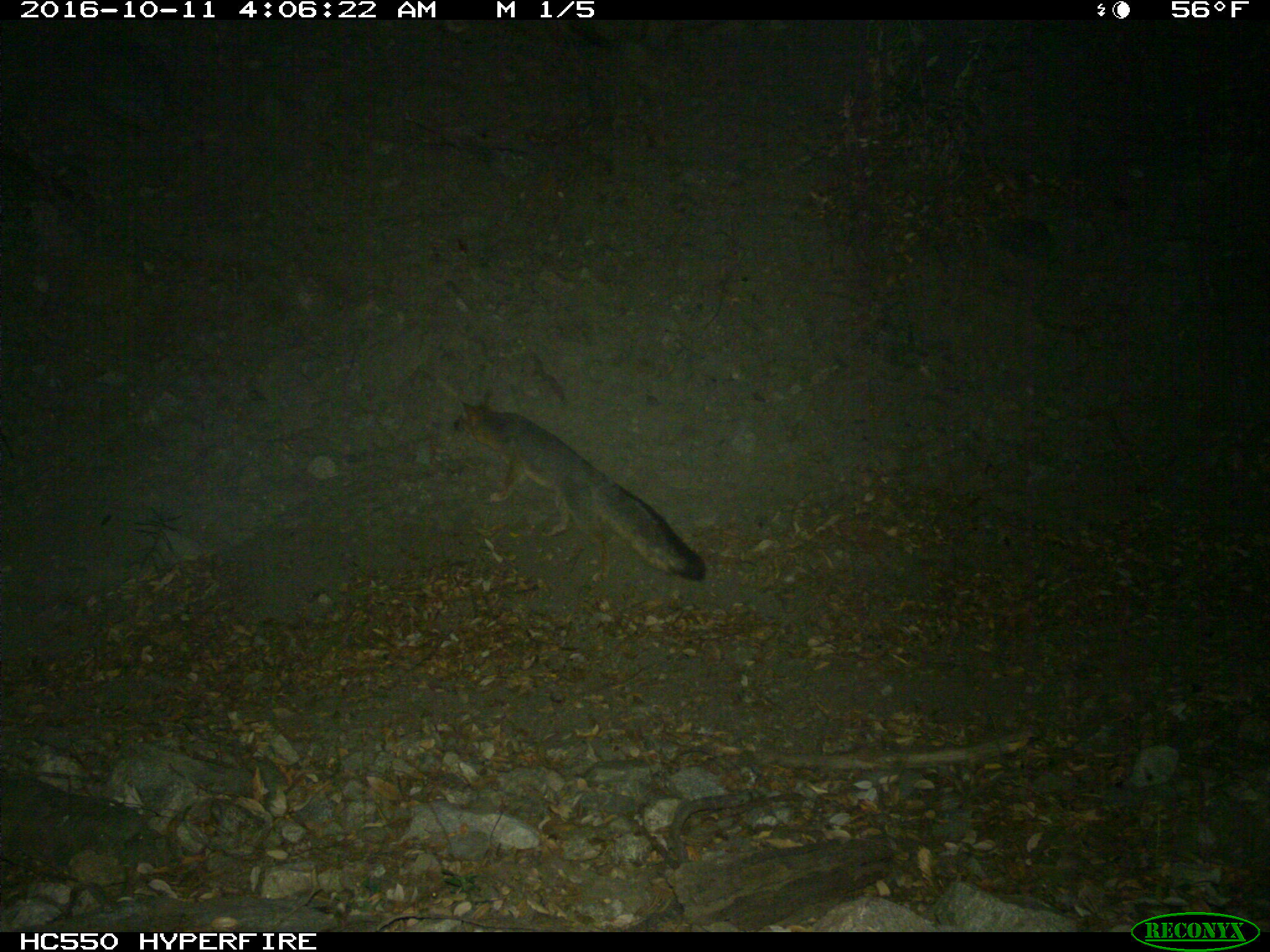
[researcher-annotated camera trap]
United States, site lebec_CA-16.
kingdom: Animalia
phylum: Chordata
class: Mammalia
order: Carnivora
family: Canidae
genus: Urocyon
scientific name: Urocyon cinereoargenteus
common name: gray fox